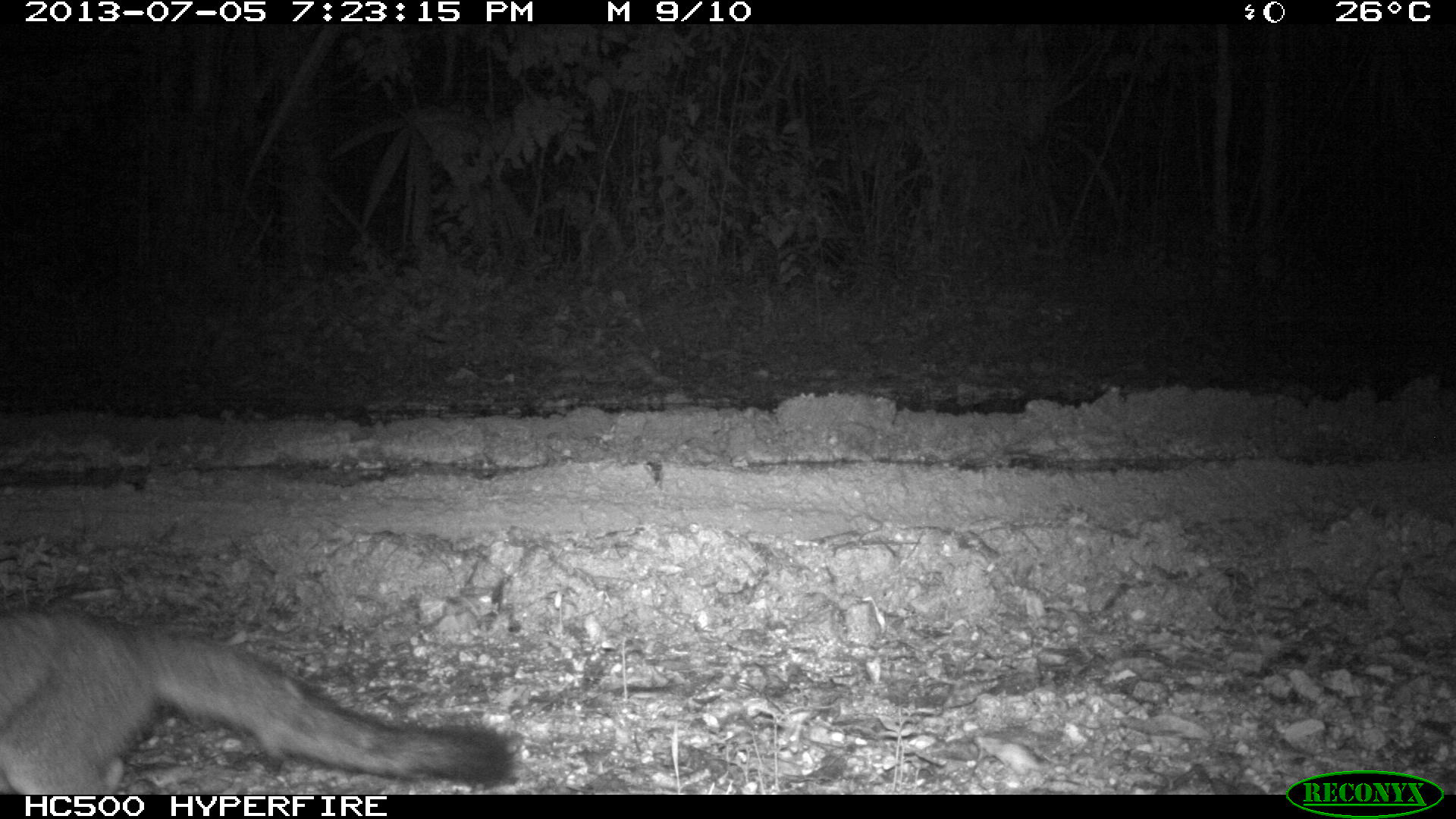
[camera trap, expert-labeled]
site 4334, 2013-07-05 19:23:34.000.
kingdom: Animalia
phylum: Chordata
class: Mammalia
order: Carnivora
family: Canidae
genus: Urocyon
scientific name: Urocyon cinereoargenteus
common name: gray fox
Urocyon cinereoargenteus (gray fox), count 1.